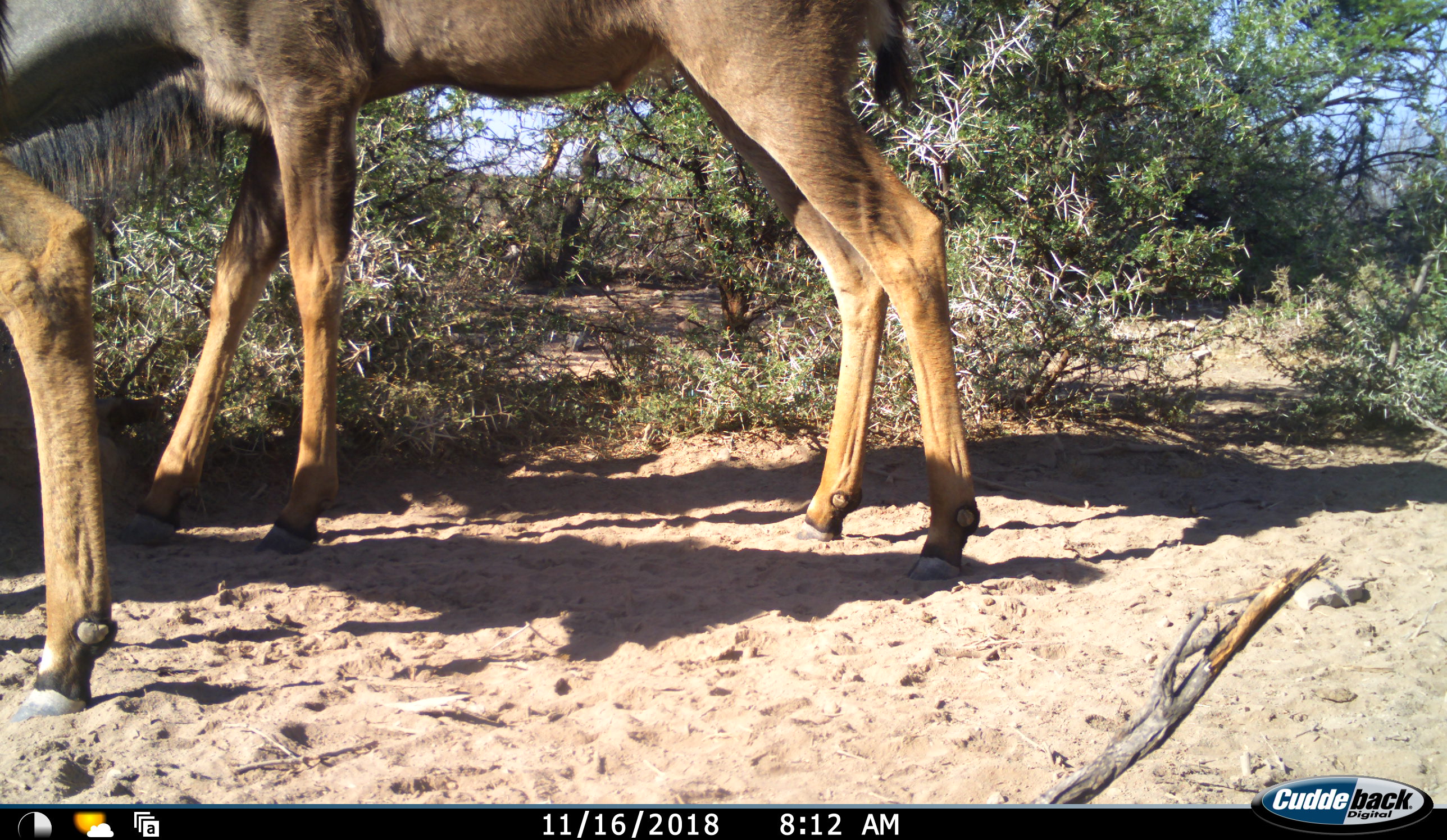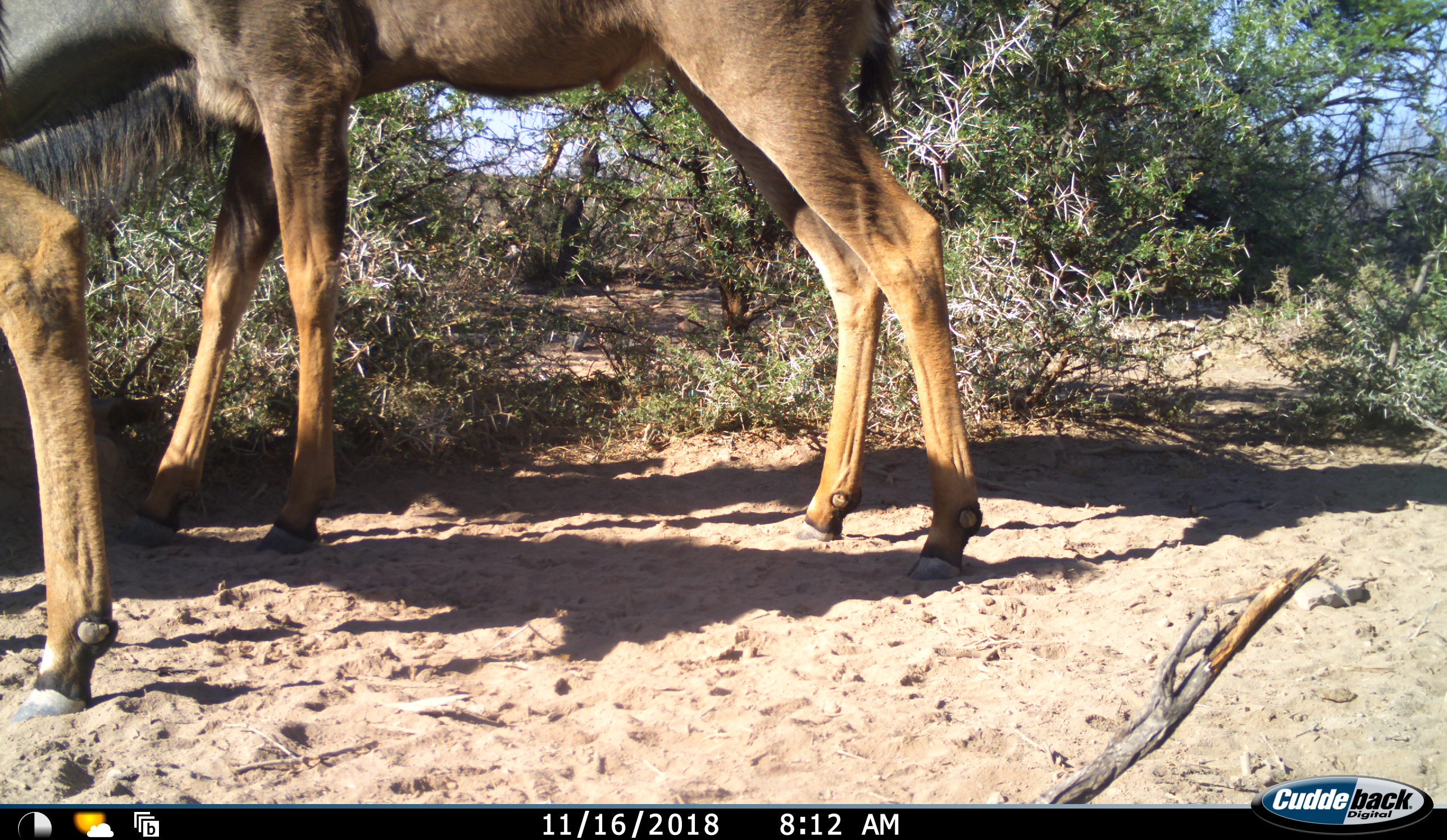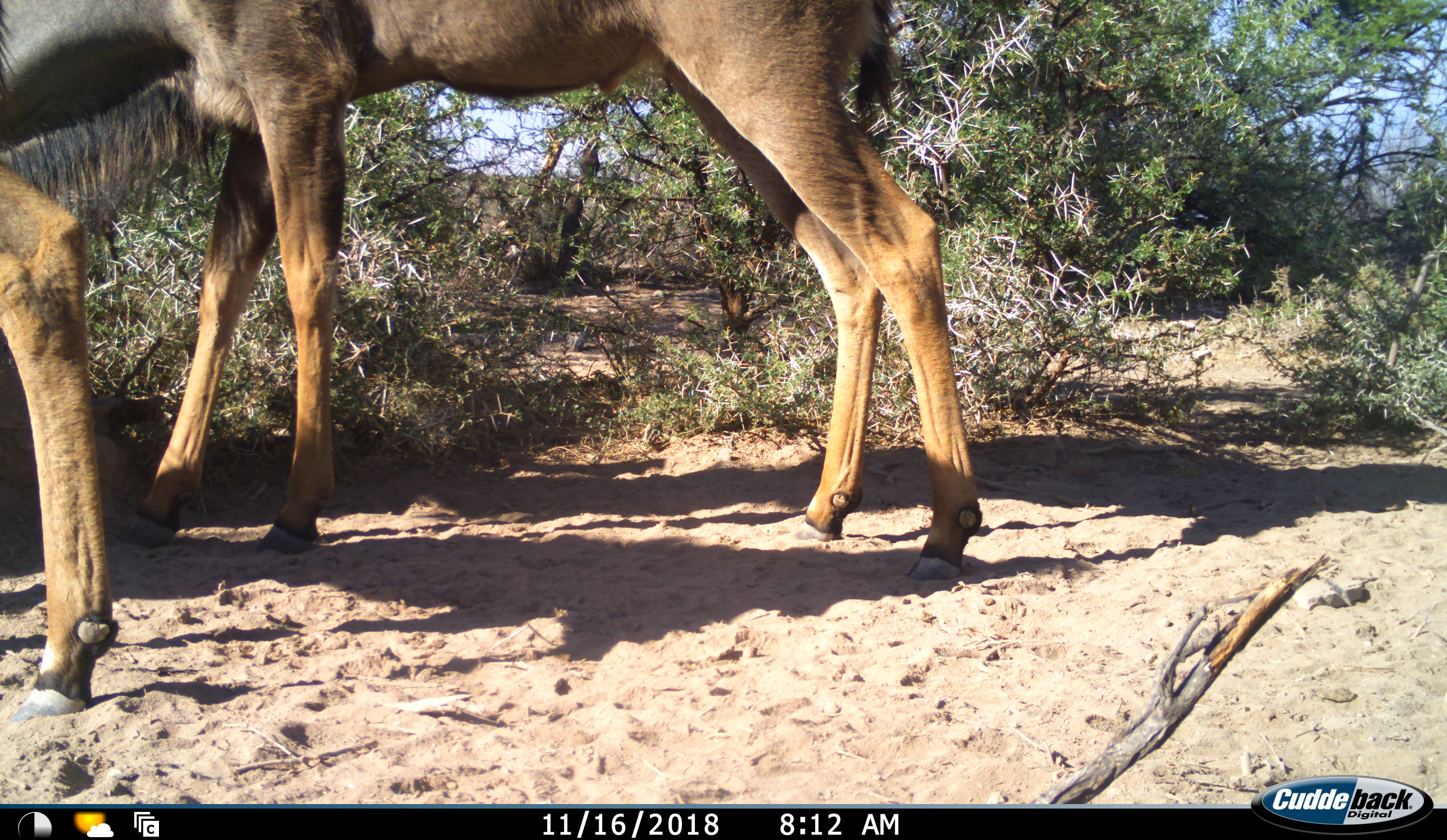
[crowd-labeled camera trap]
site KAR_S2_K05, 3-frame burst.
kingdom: Animalia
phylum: Chordata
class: Mammalia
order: Artiodactyla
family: Bovidae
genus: Tragelaphus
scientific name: Tragelaphus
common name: kudu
Kudu (Tragelaphus), count 2. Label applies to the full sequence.